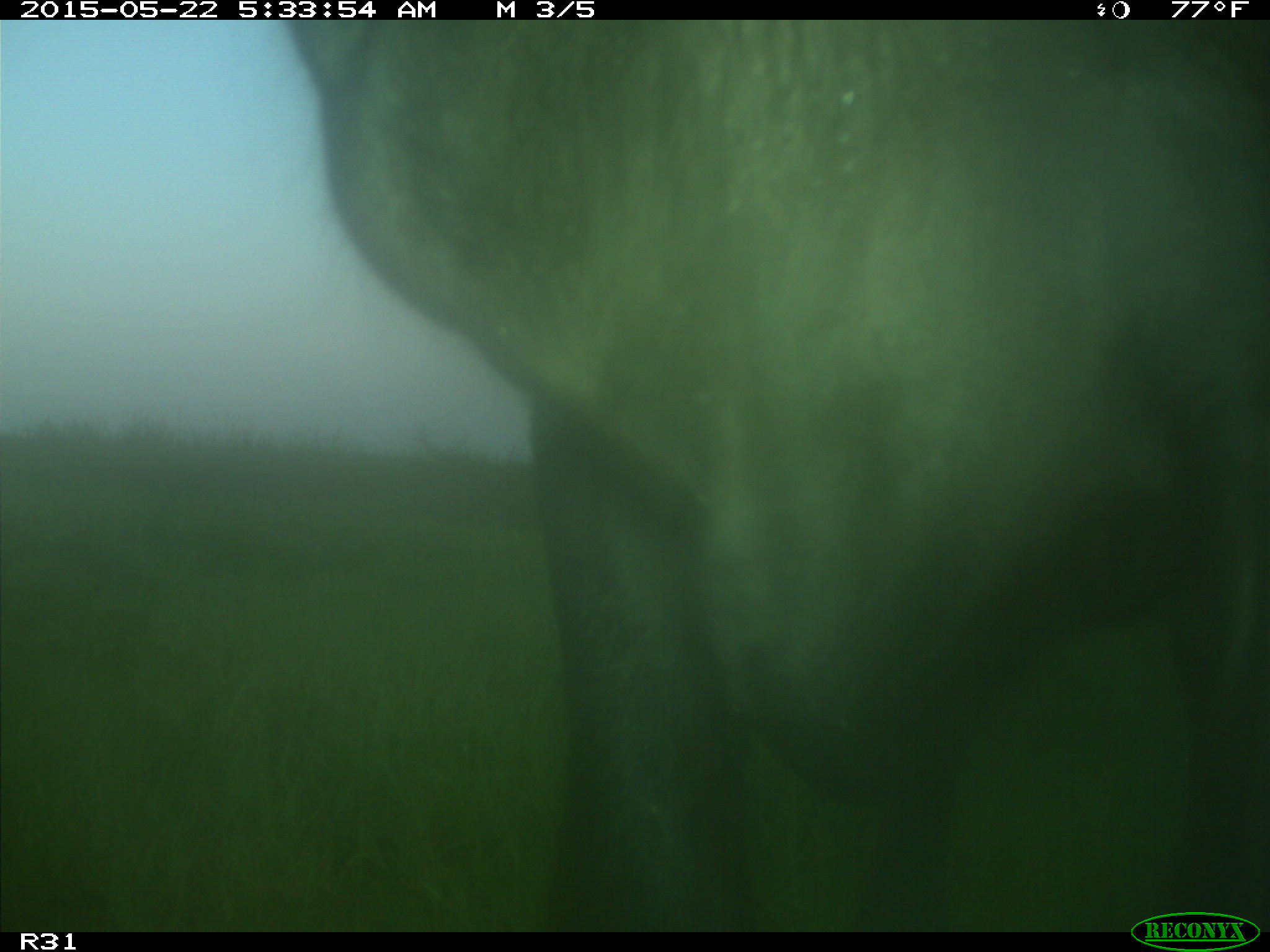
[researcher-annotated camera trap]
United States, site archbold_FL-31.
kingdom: Animalia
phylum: Chordata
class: Mammalia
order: Artiodactyla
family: Bovidae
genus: Bos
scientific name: Bos taurus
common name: domestic cow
Bos taurus (domestic cow).